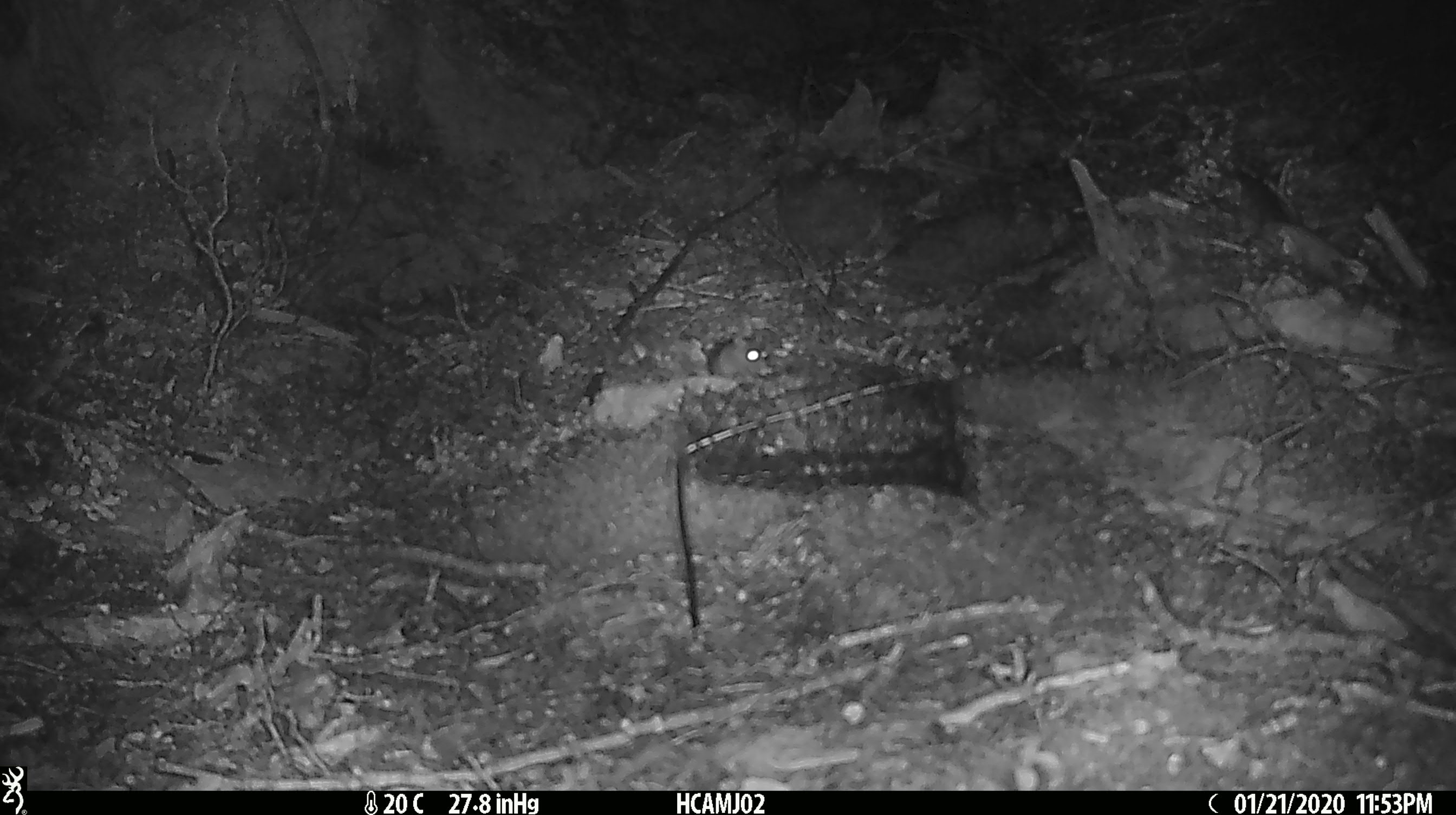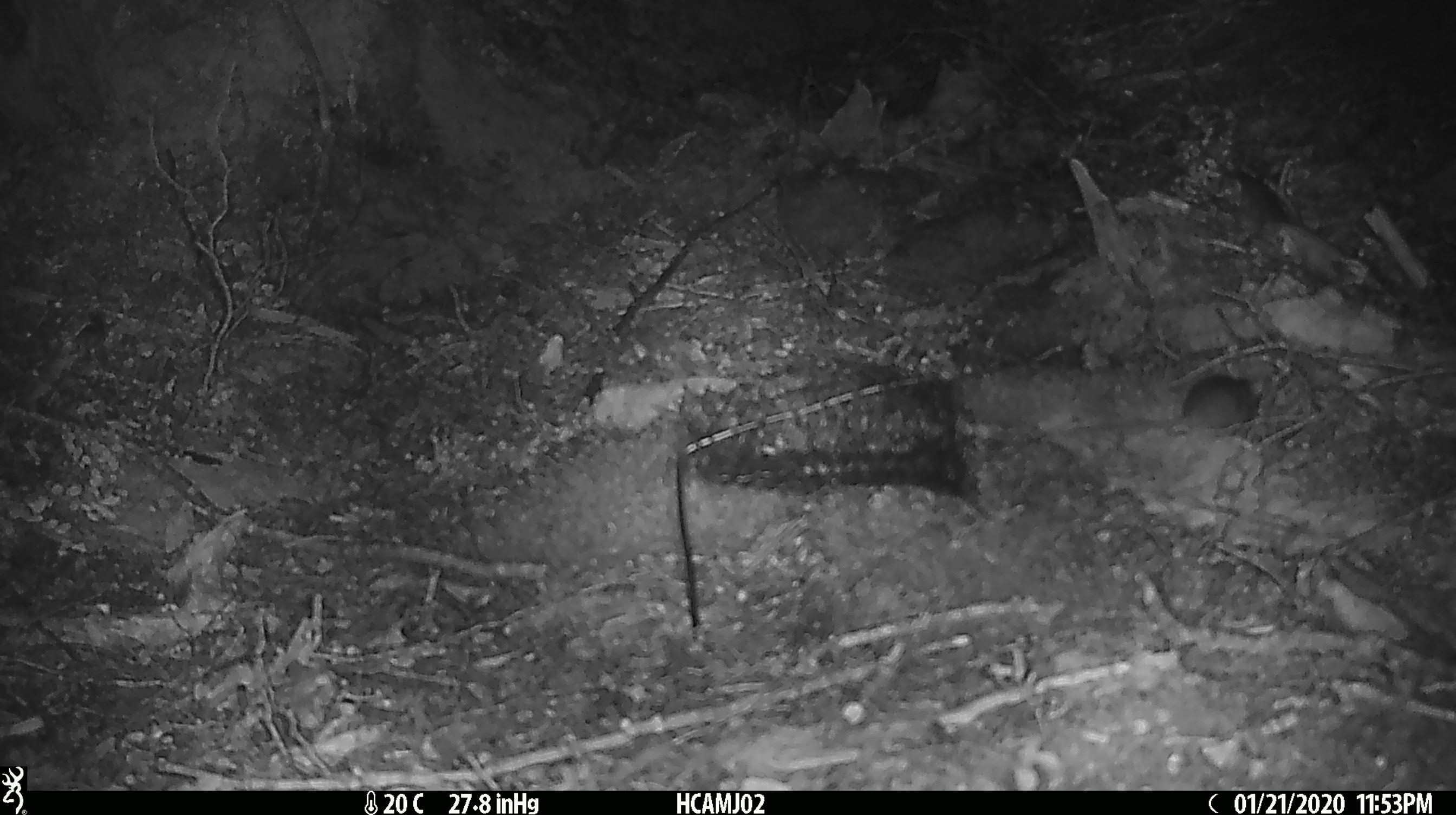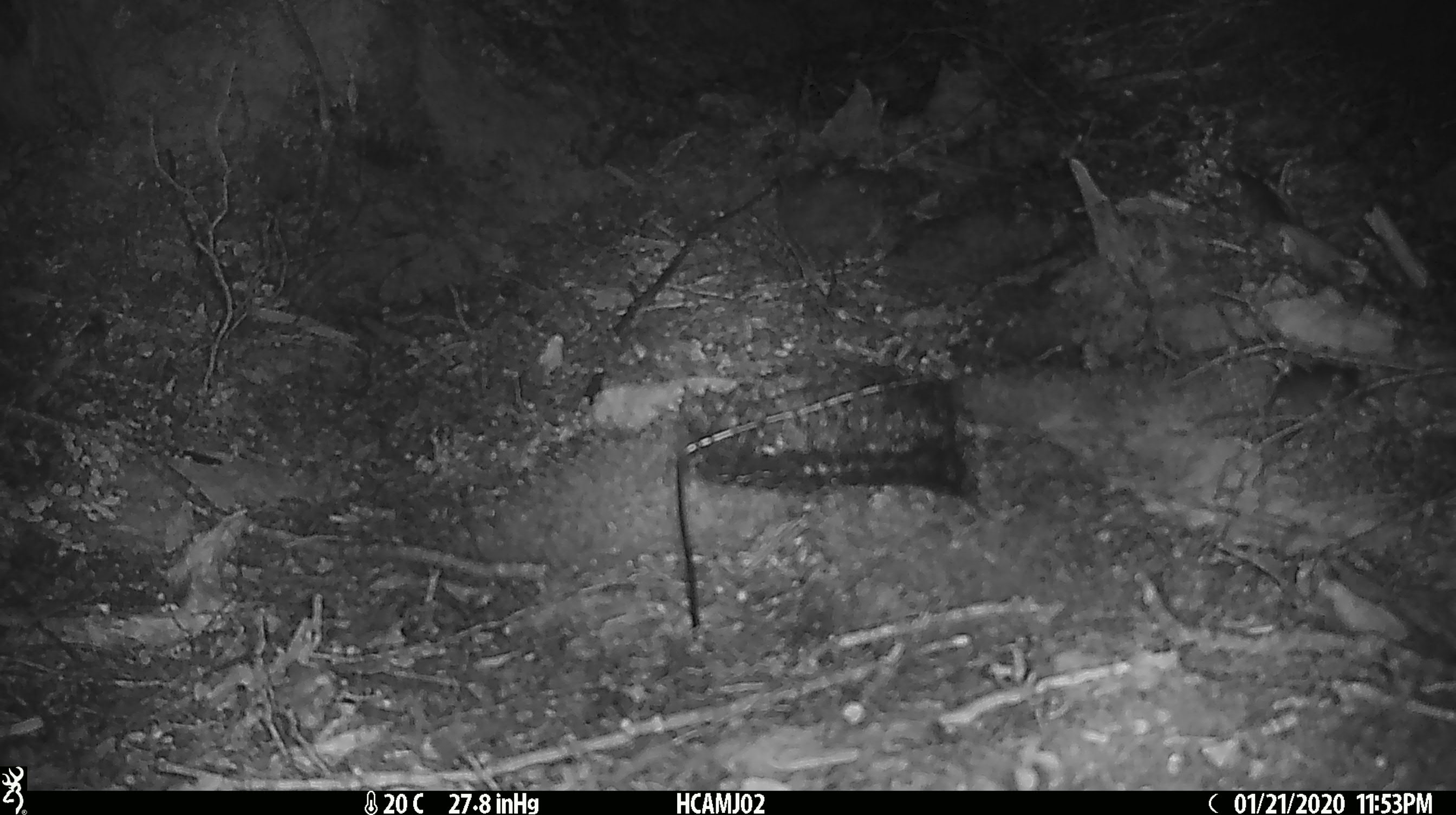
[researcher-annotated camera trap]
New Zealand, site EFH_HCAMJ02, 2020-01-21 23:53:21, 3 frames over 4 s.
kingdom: Animalia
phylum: Chordata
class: Mammalia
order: Rodentia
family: Muridae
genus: Mus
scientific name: Mus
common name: mouse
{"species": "mouse (Mus)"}